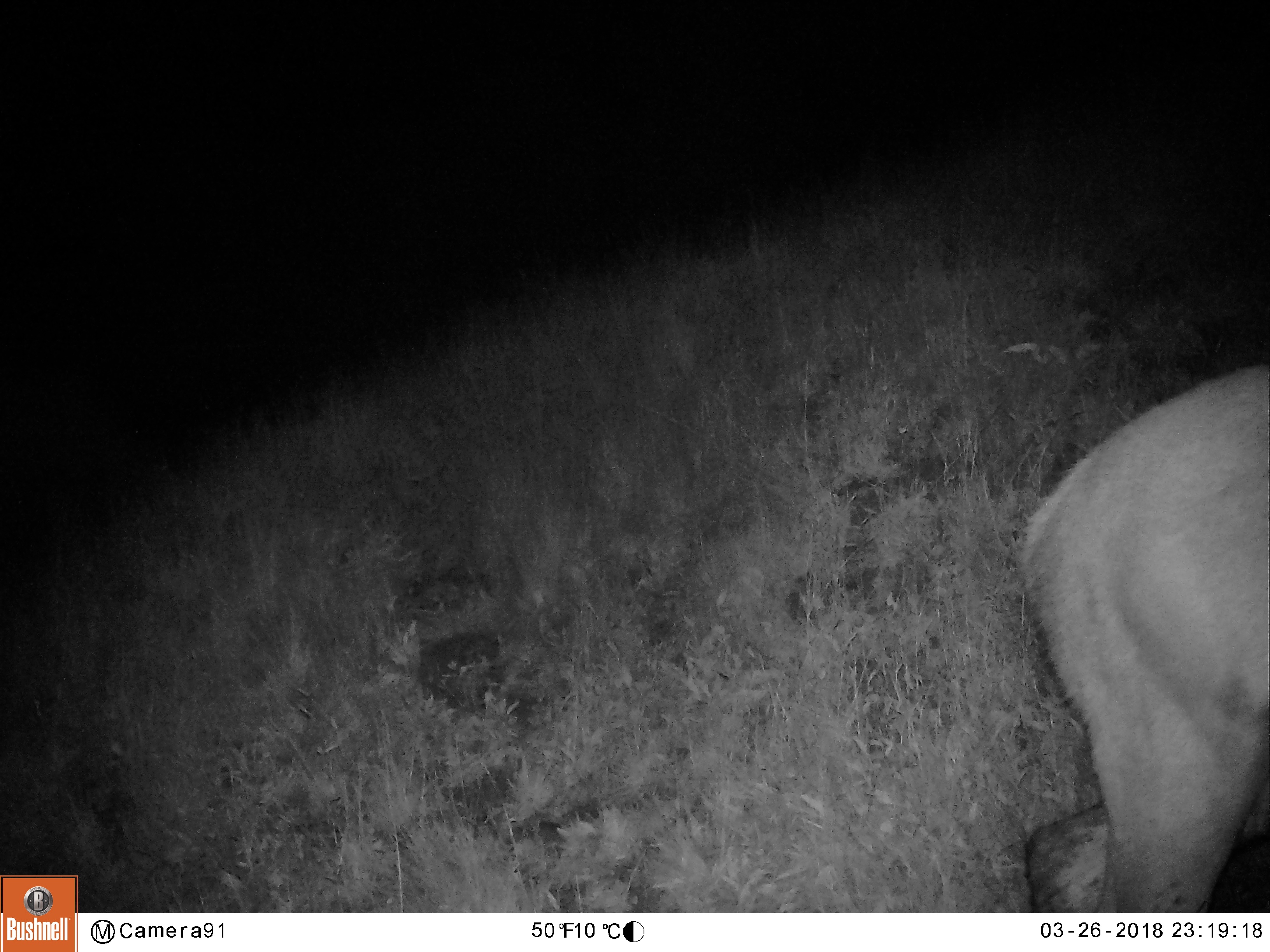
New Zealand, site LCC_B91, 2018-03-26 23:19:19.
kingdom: Animalia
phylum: Chordata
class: Mammalia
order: Artiodactyla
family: Cervidae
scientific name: Cervidae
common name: deer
Deer (Cervidae).